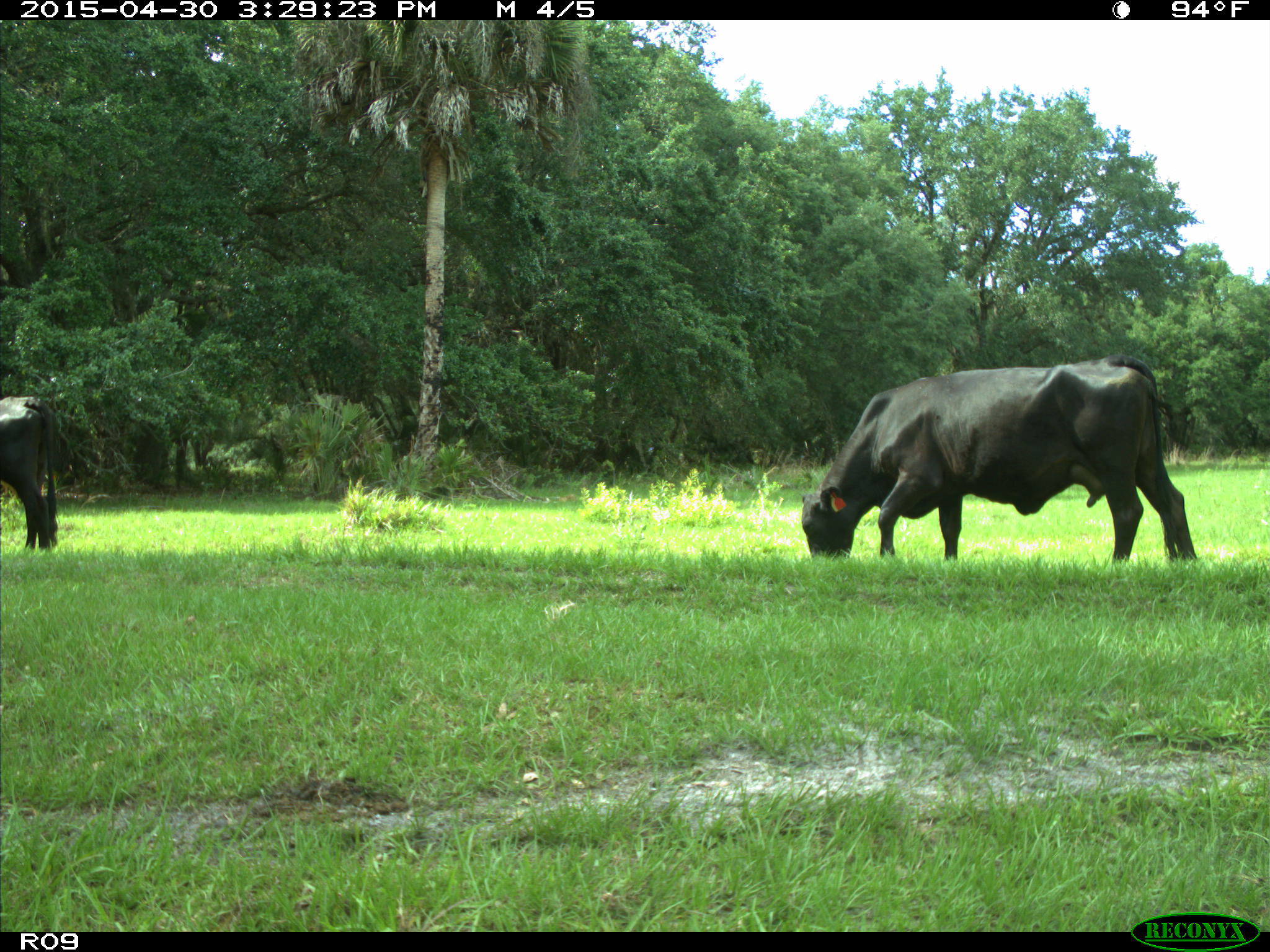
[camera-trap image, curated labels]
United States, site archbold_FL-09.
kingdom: Animalia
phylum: Chordata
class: Mammalia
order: Artiodactyla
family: Bovidae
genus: Bos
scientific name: Bos taurus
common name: domestic cow